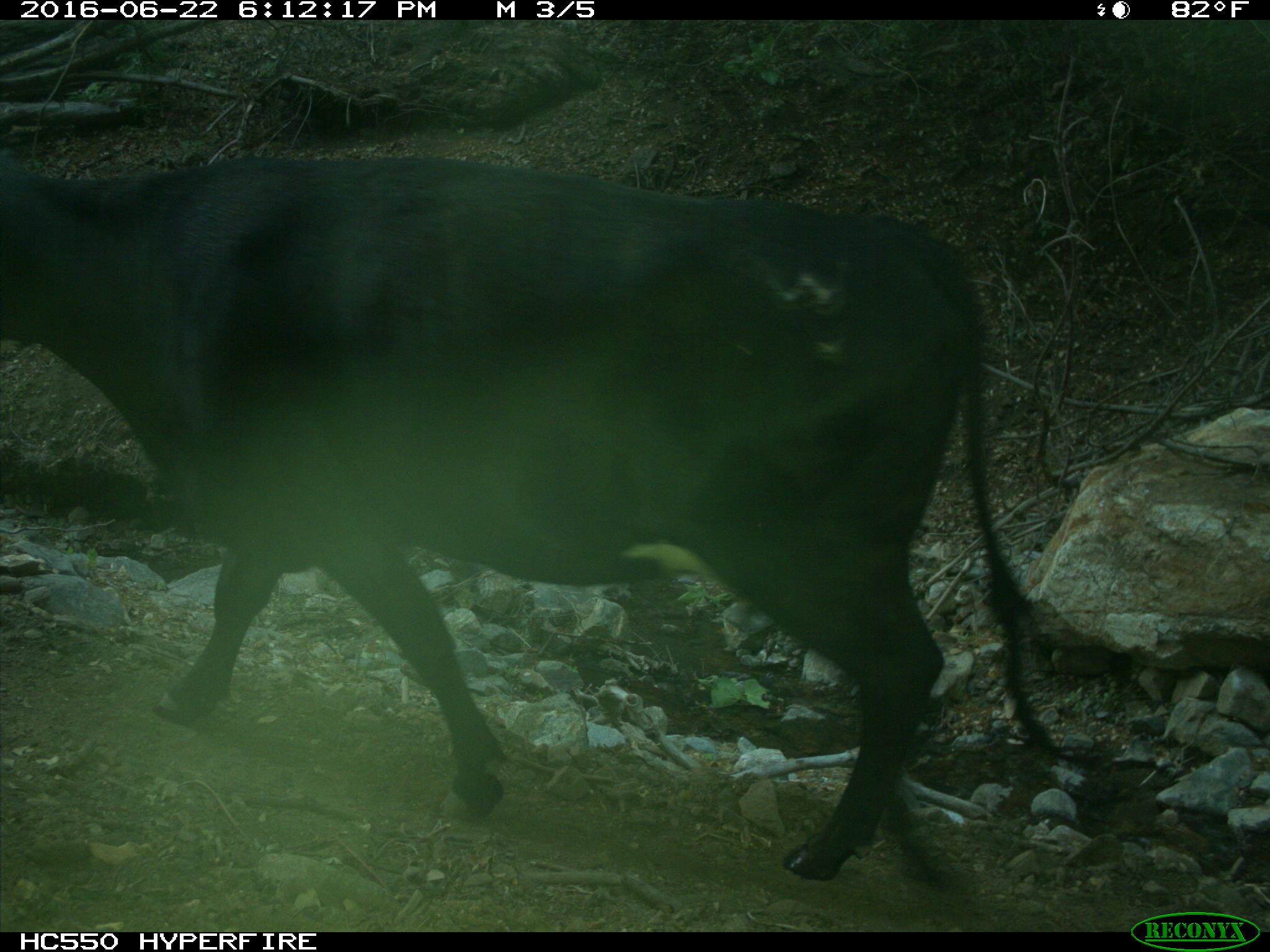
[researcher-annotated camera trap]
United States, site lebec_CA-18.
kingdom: Animalia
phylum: Chordata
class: Mammalia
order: Artiodactyla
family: Bovidae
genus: Bos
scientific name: Bos taurus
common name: domestic cow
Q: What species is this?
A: Bos taurus (domestic cow).